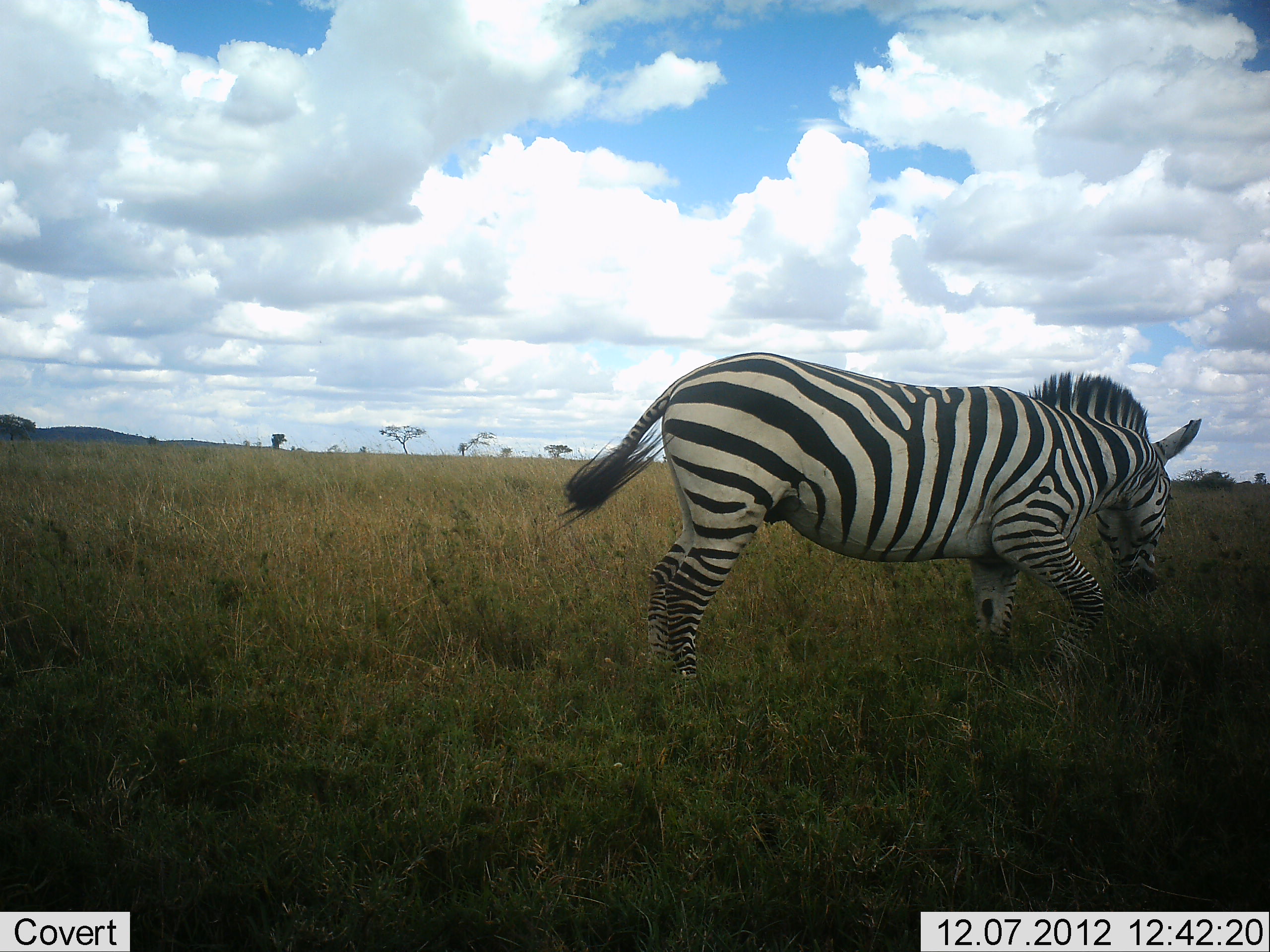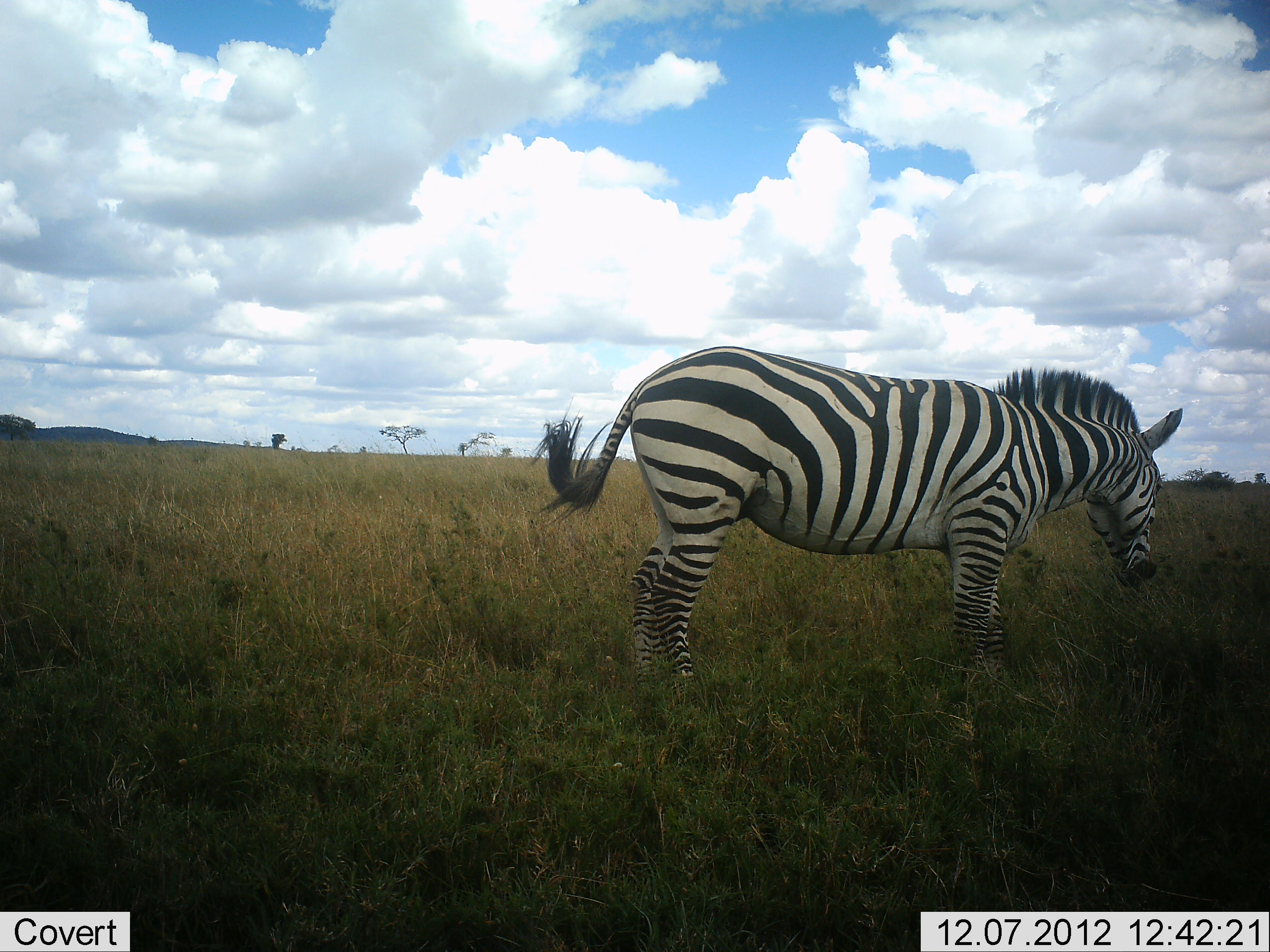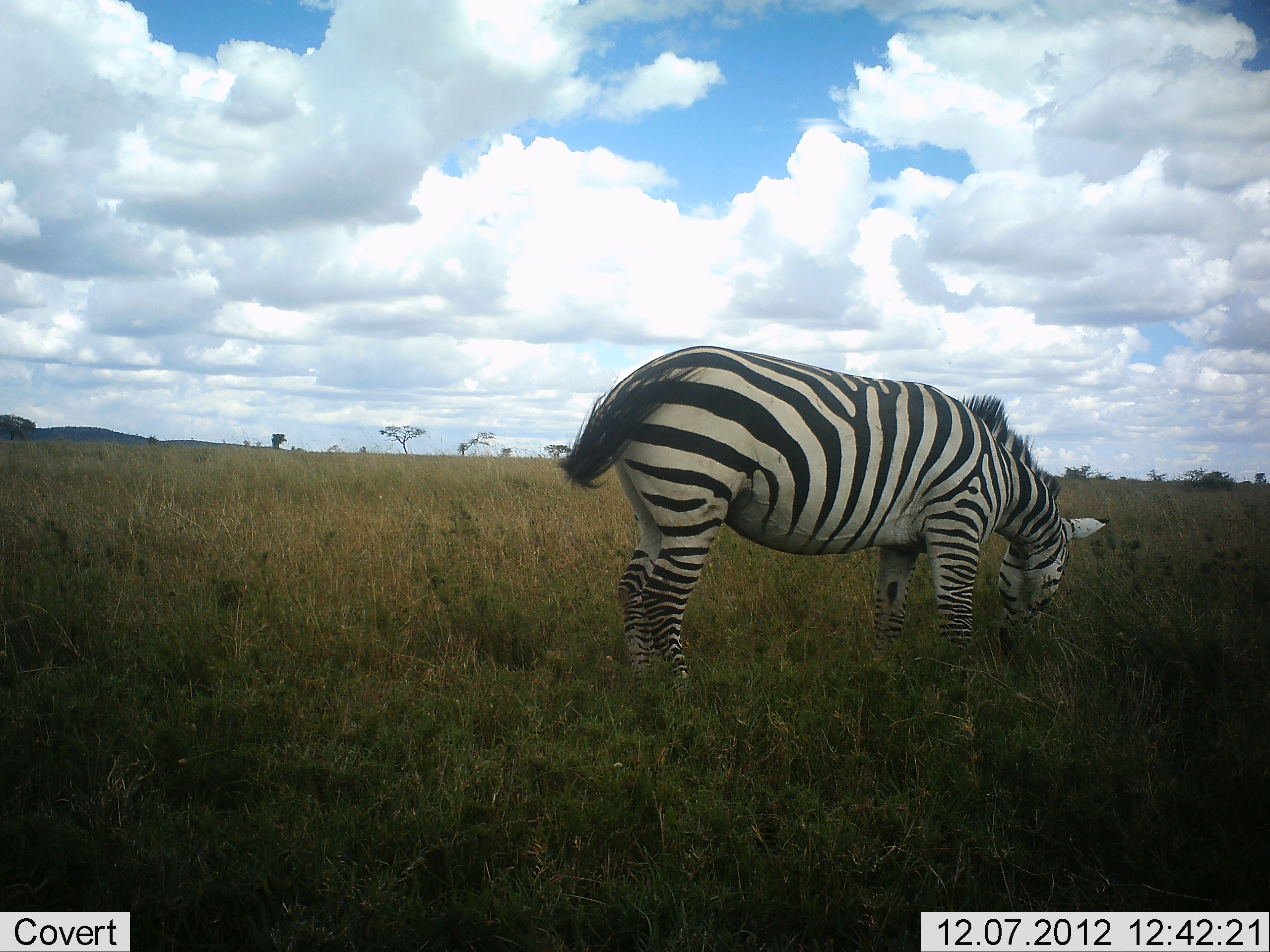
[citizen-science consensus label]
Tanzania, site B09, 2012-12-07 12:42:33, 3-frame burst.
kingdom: Animalia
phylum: Chordata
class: Mammalia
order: Perissodactyla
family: Equidae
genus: Equus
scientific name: Equus quagga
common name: plains zebra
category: zebra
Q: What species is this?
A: Zebra (plains zebra) (Equus quagga).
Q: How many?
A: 1.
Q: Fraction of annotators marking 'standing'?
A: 70%.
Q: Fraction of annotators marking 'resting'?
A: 0%.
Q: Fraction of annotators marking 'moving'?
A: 20%.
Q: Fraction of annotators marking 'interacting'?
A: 0%.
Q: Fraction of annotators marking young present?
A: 0%.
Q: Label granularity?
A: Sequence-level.